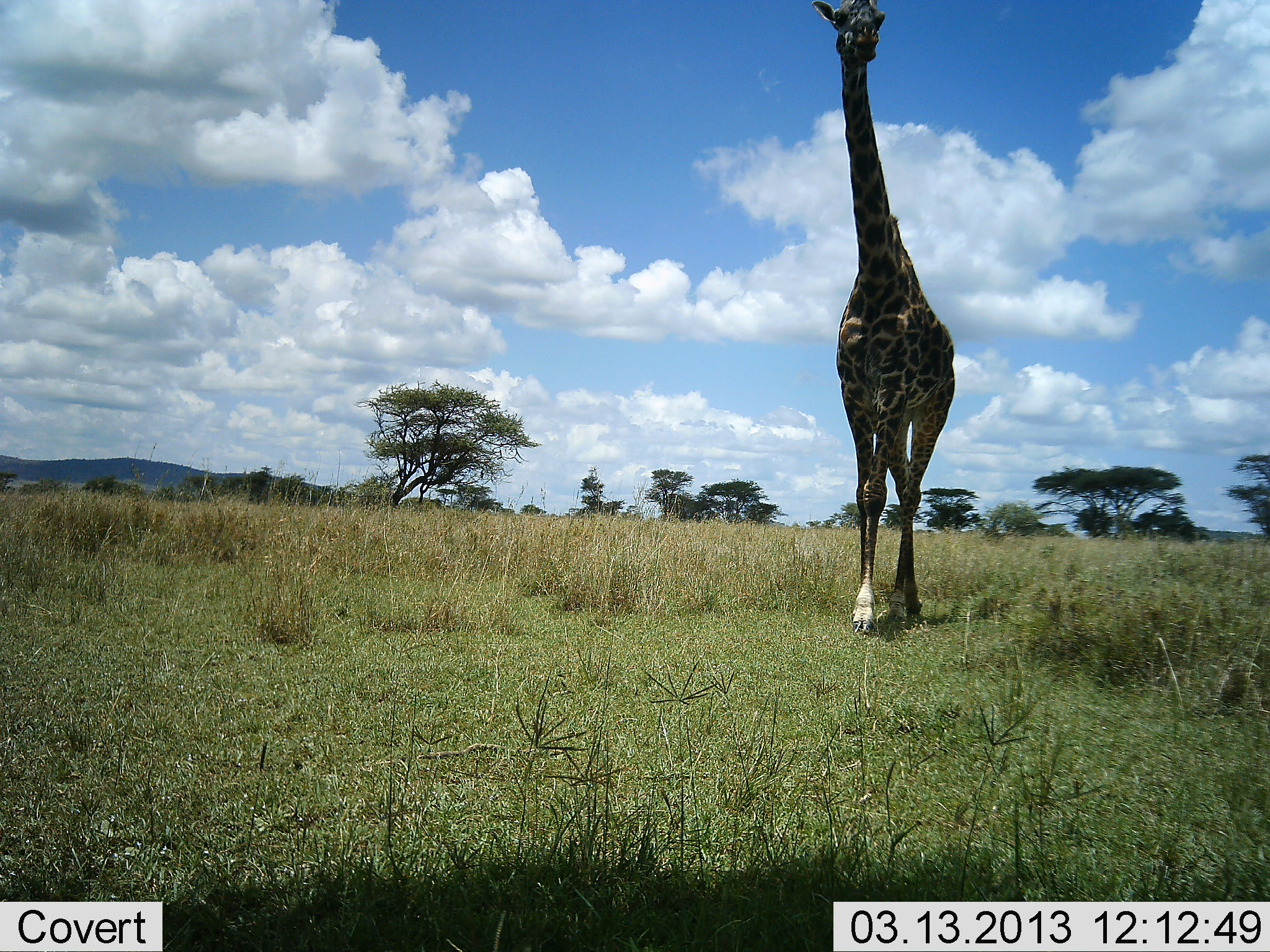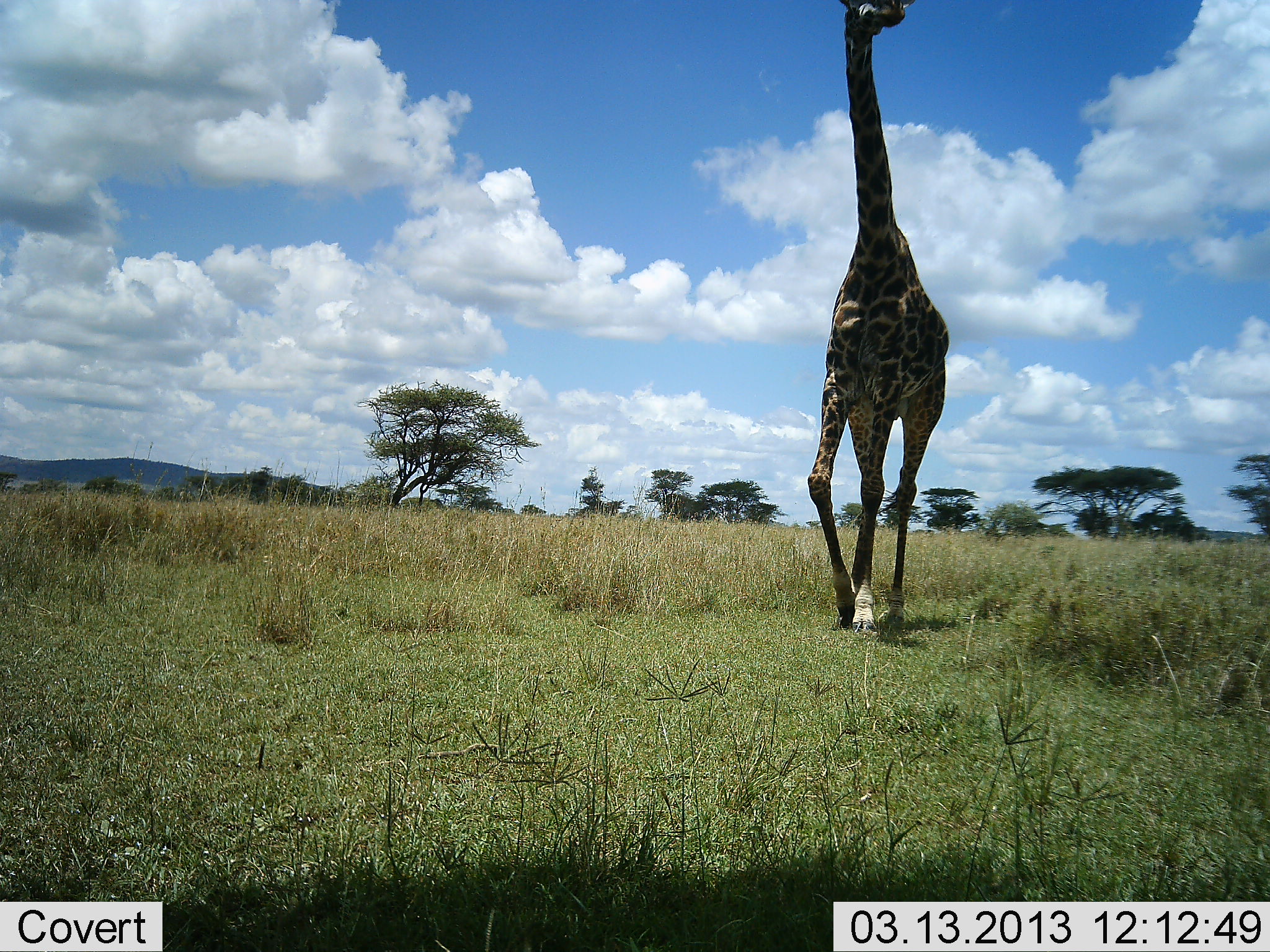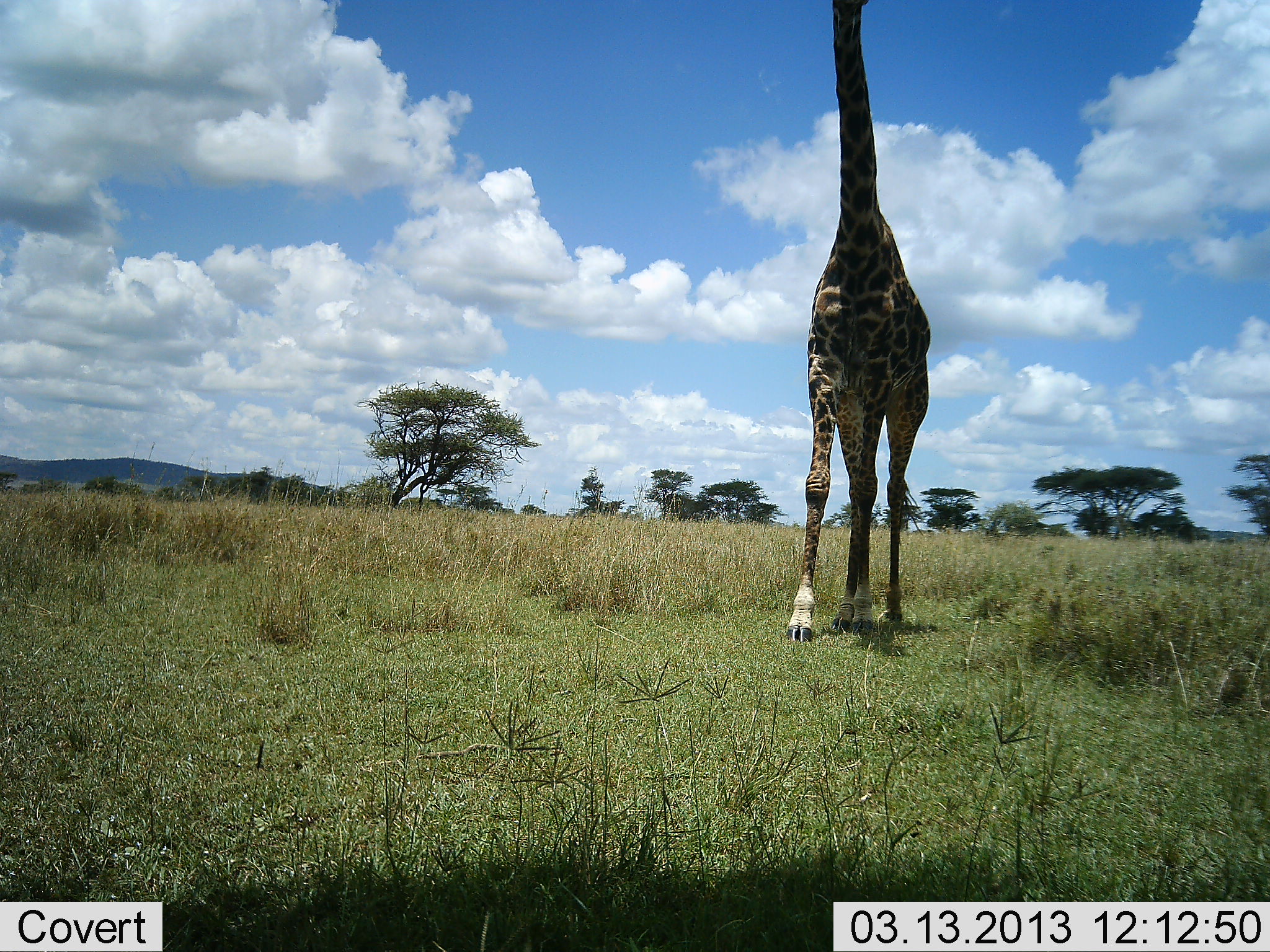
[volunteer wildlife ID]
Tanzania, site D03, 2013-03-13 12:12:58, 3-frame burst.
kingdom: Animalia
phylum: Chordata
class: Mammalia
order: Artiodactyla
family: Giraffidae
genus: Giraffa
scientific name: Giraffa camelopardalis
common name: giraffe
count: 1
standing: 10%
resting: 0%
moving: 100%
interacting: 0%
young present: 0%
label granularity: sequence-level